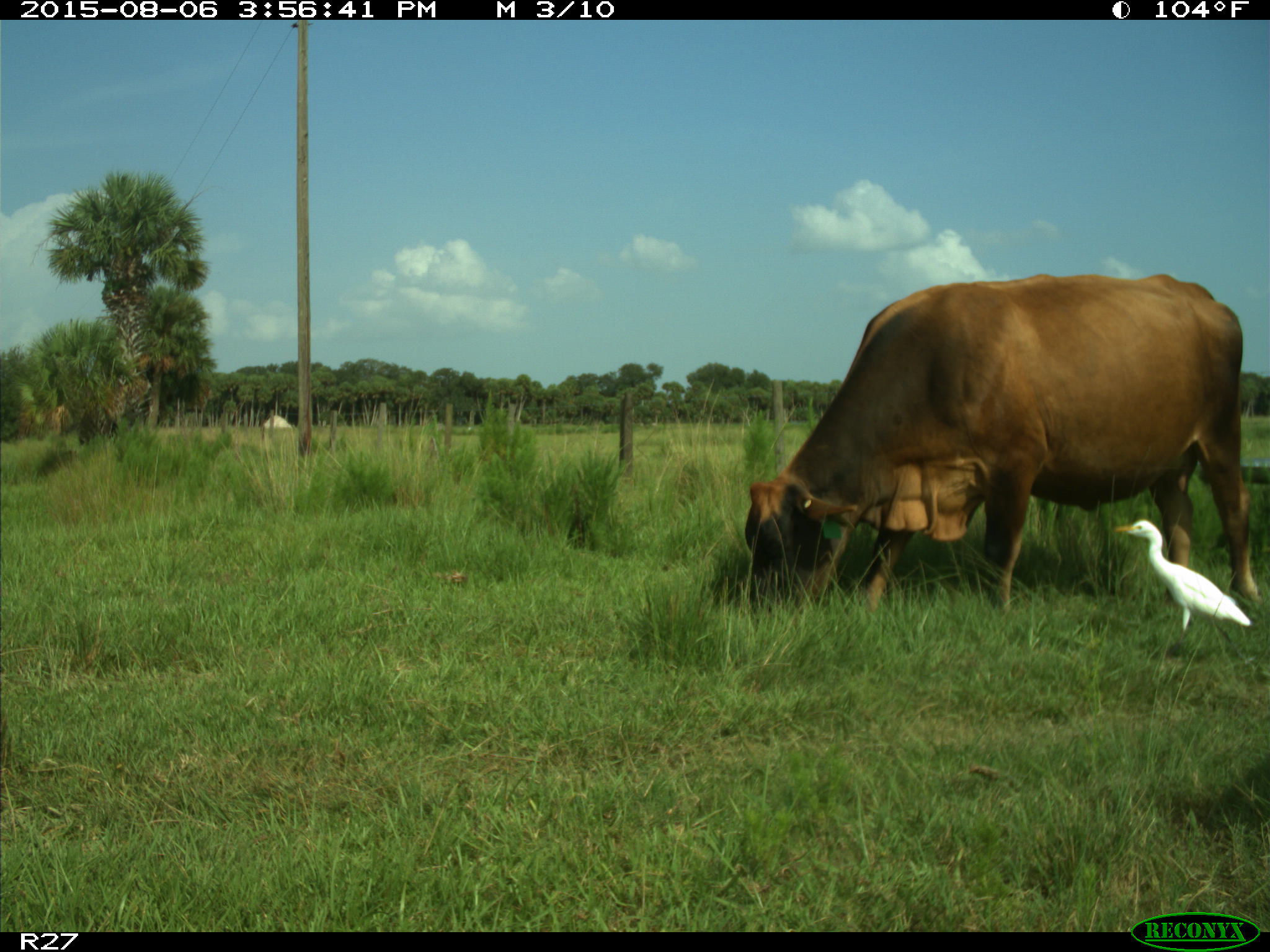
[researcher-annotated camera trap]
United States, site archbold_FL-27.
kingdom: Animalia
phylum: Chordata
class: Mammalia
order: Artiodactyla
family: Bovidae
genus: Bos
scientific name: Bos taurus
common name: domestic cow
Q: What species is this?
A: Bos taurus (domestic cow).